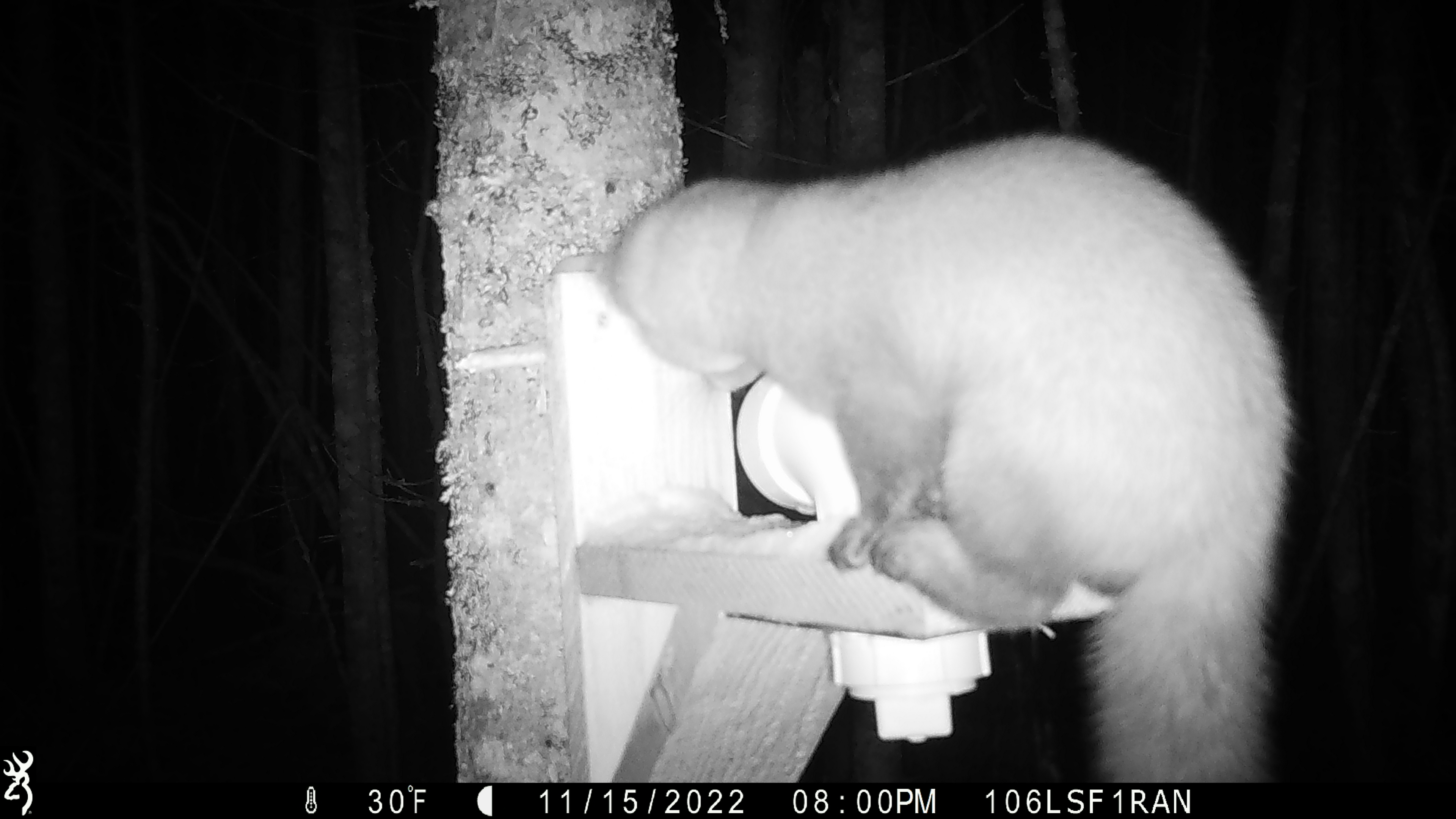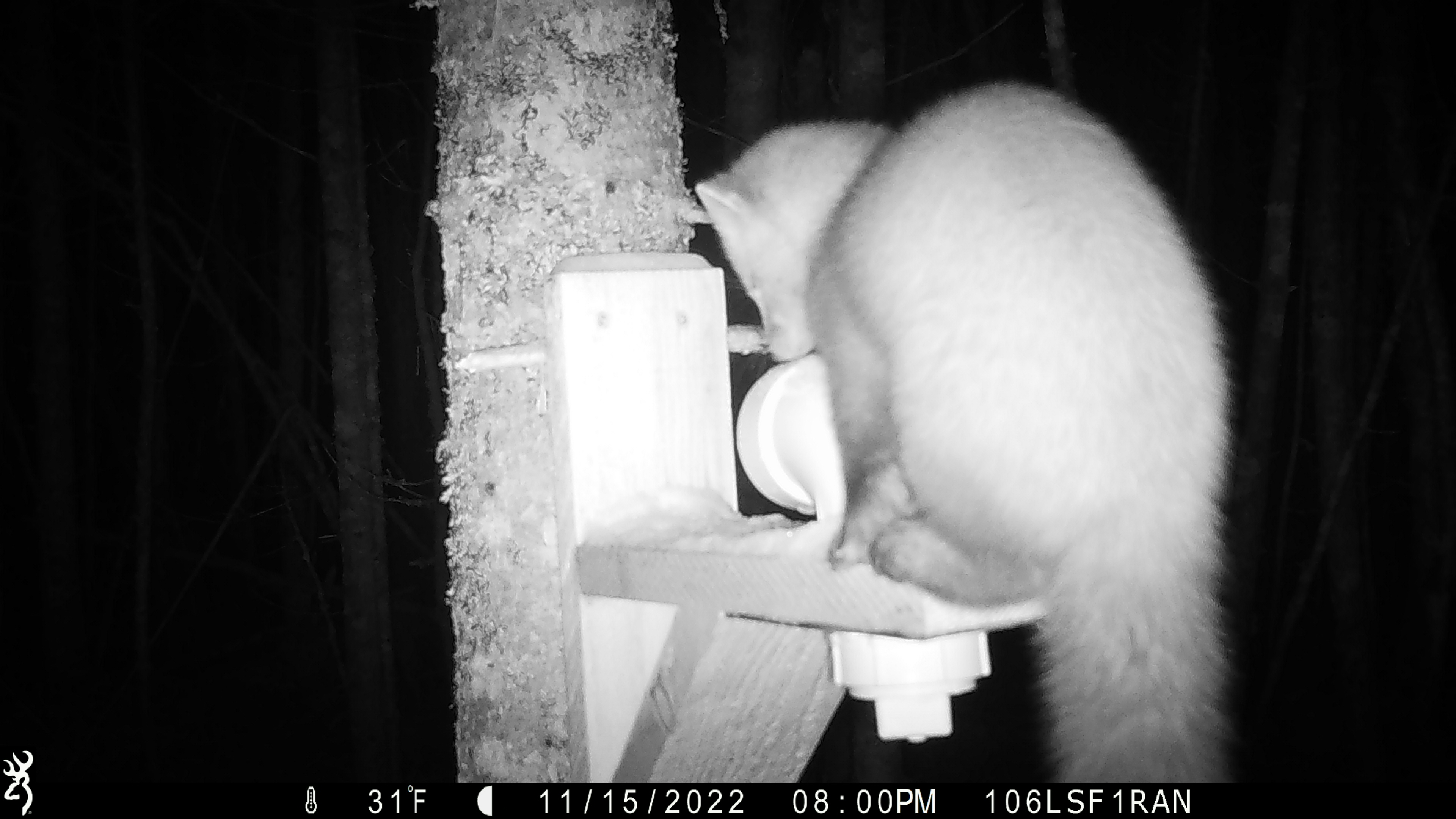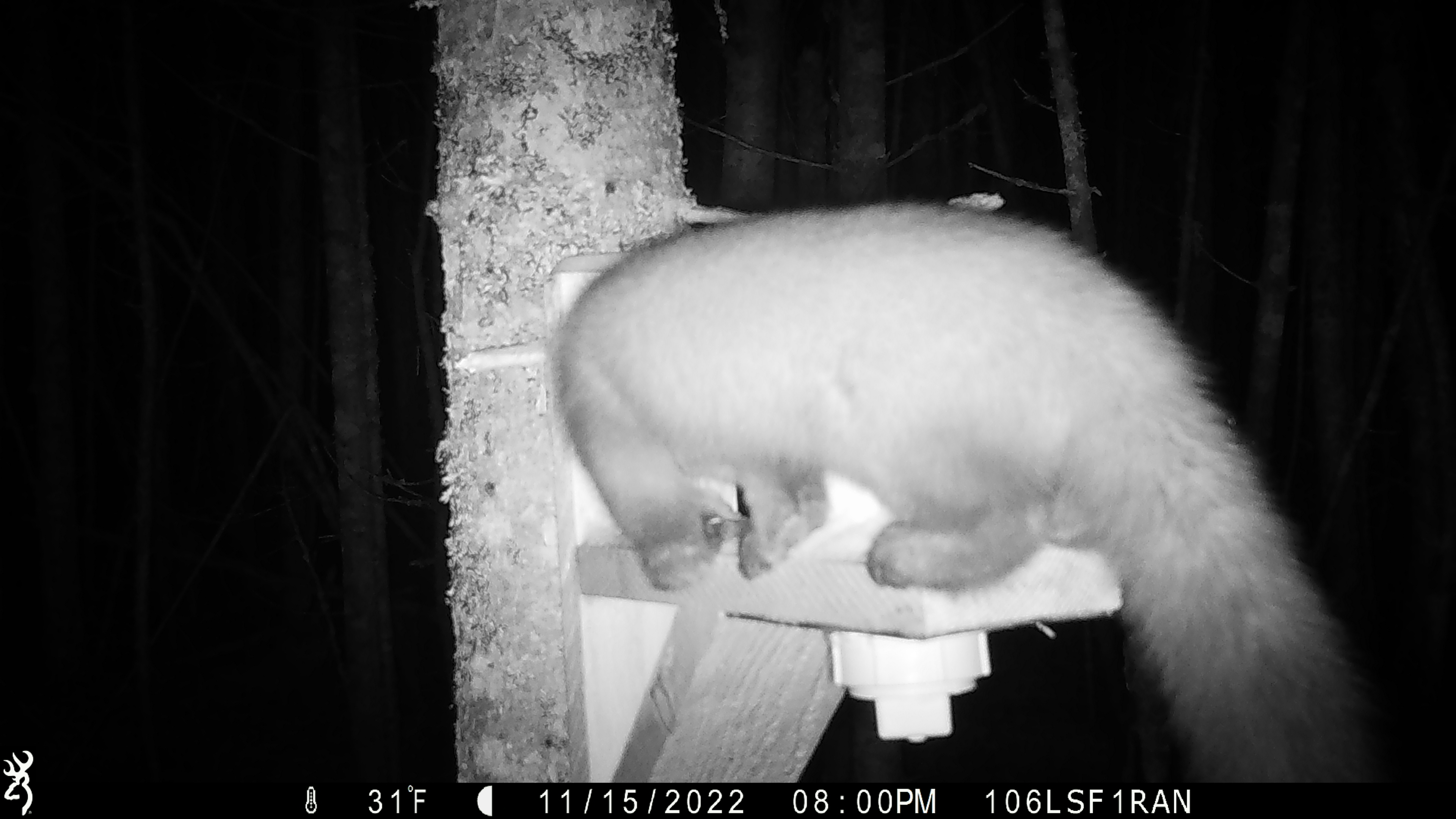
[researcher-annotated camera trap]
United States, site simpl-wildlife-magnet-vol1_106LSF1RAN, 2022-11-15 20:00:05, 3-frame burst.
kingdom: Animalia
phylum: Chordata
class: Mammalia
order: Carnivora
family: Mustelidae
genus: Martes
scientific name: Martes americana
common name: american marten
American marten (Martes americana).